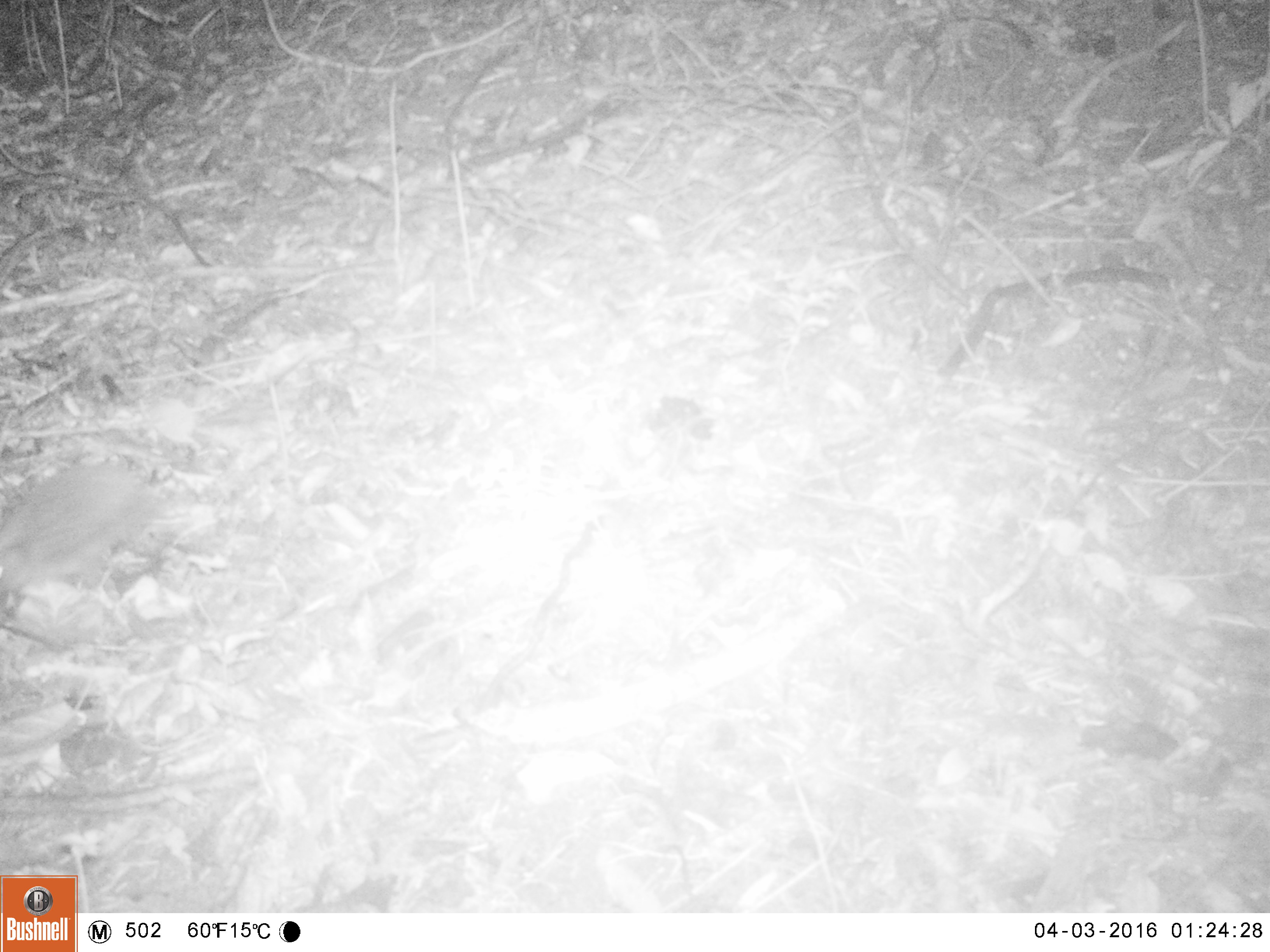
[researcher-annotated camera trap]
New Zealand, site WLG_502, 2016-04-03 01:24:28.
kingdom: Animalia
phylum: Chordata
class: Mammalia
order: Eulipotyphla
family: Erinaceidae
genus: Erinaceus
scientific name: Erinaceus europaeus europaeus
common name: european hedgehog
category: hedgehog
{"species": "hedgehog (european hedgehog) (Erinaceus europaeus europaeus)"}